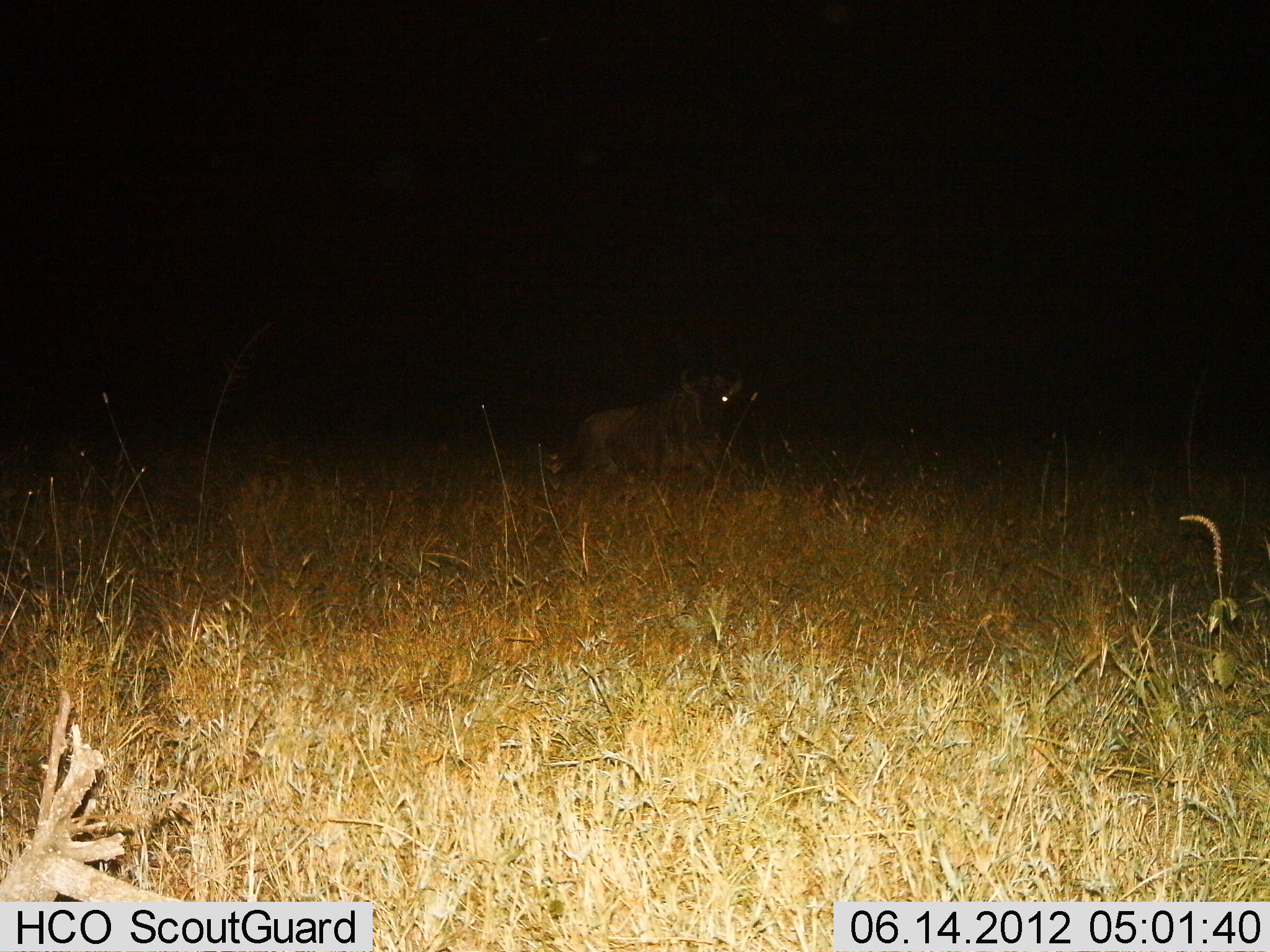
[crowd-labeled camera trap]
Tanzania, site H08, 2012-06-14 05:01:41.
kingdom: Animalia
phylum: Chordata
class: Mammalia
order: Artiodactyla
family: Bovidae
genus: Connochaetes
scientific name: Connochaetes taurinus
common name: blue wildebeest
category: wildebeest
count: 1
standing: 10%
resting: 50%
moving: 40%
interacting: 0%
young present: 0%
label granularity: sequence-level